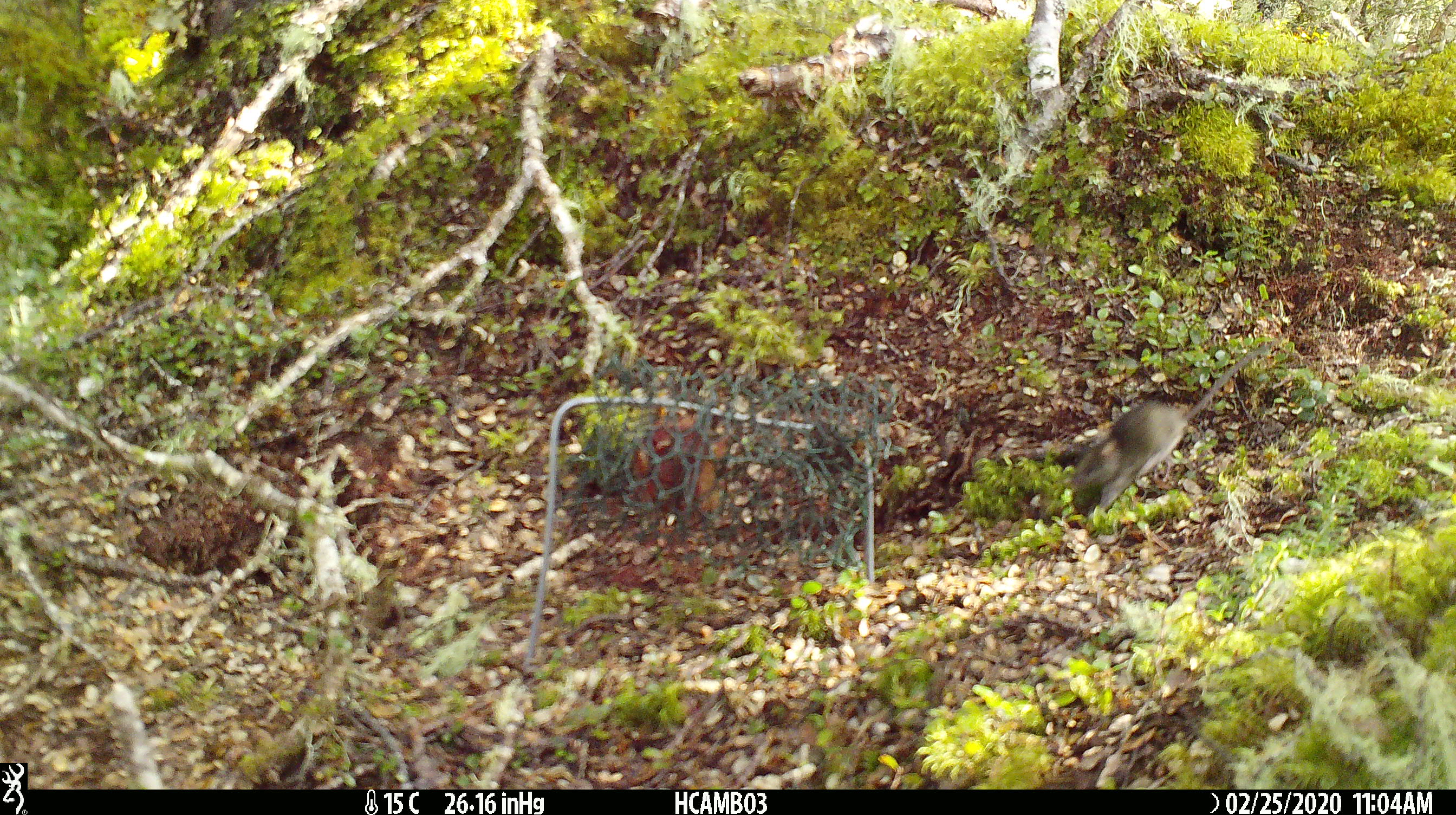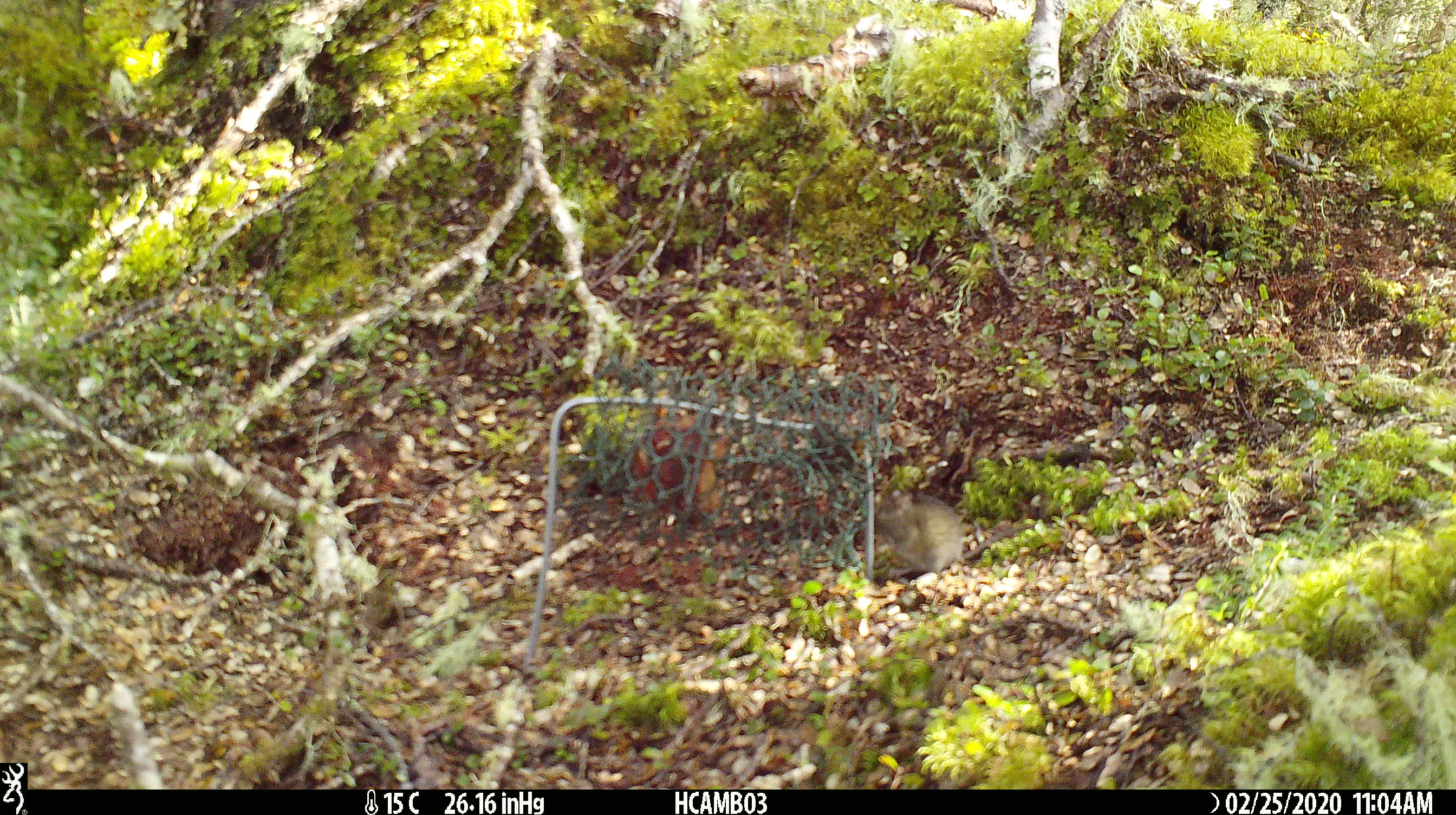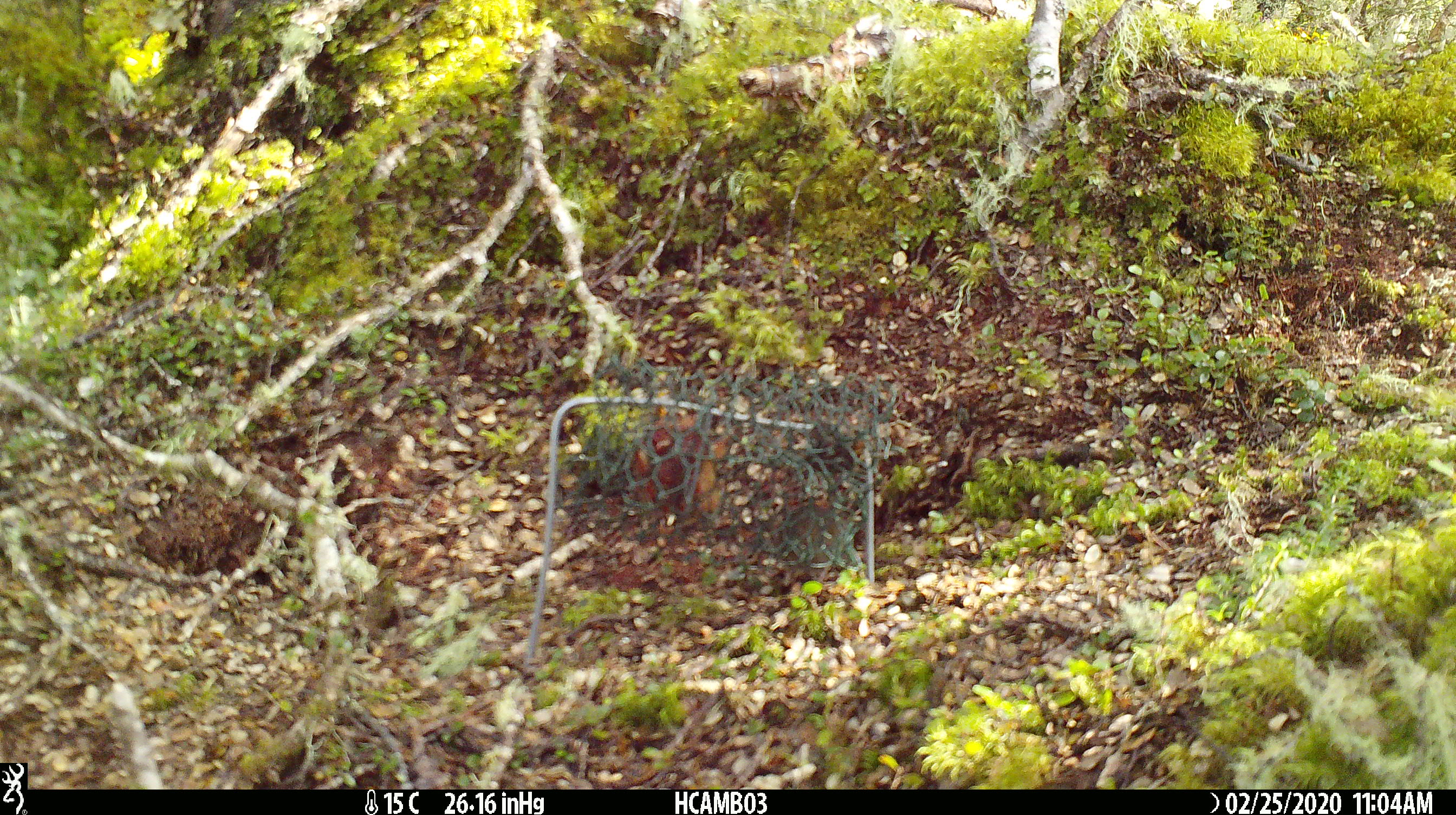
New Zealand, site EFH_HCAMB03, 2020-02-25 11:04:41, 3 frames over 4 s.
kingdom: Animalia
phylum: Chordata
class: Mammalia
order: Rodentia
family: Muridae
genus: Mus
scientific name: Mus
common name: mouse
Mouse (Mus).